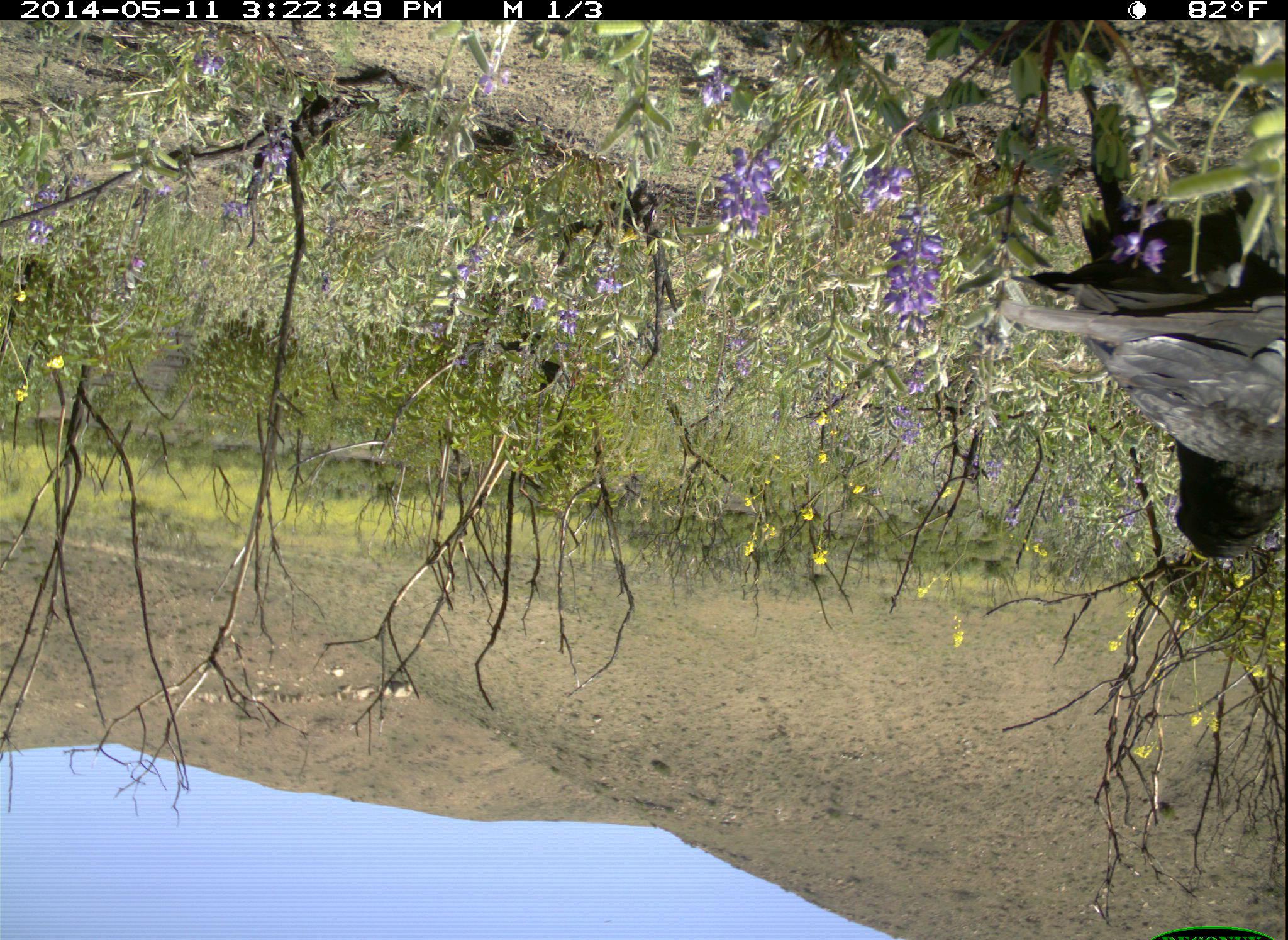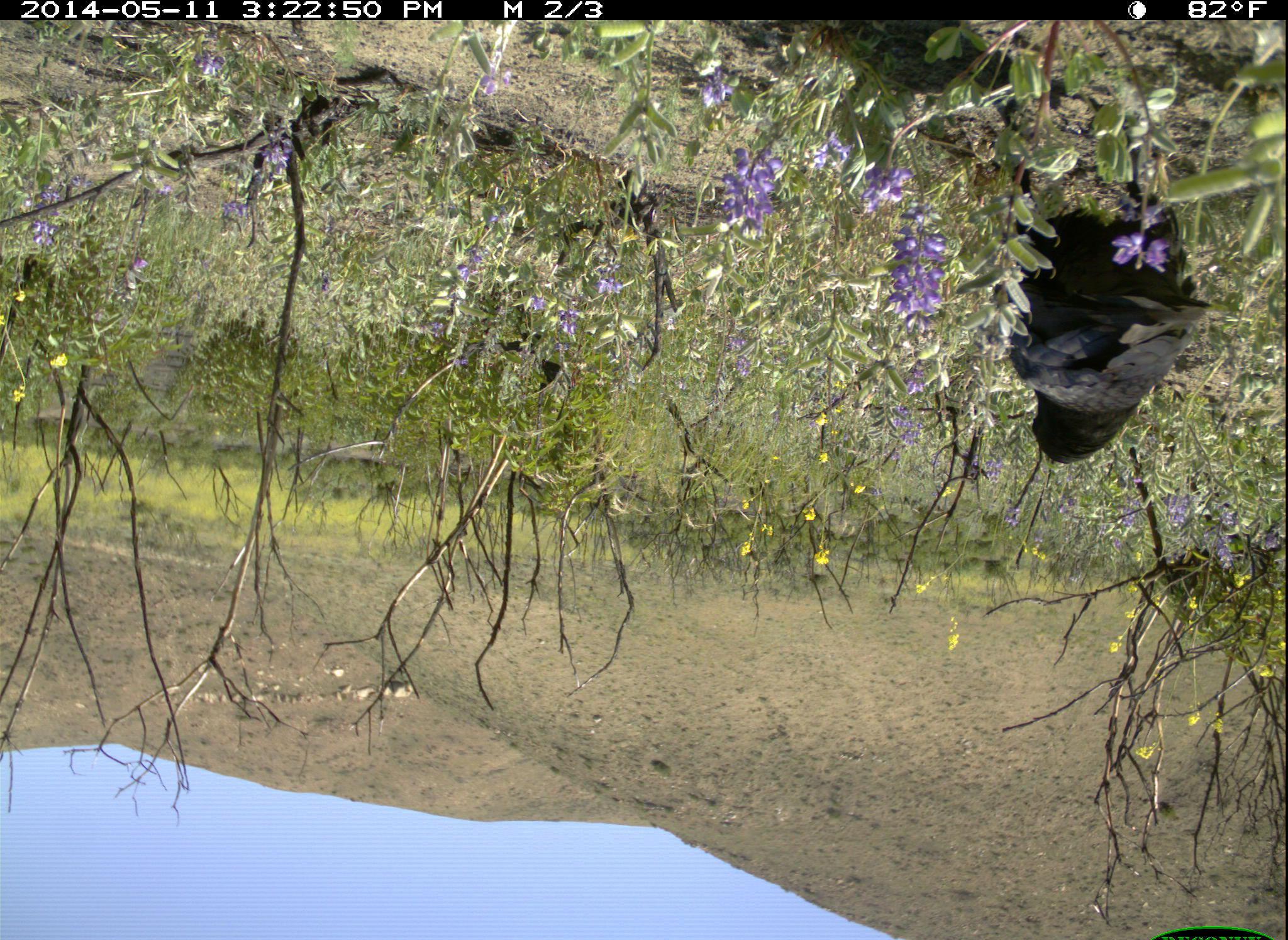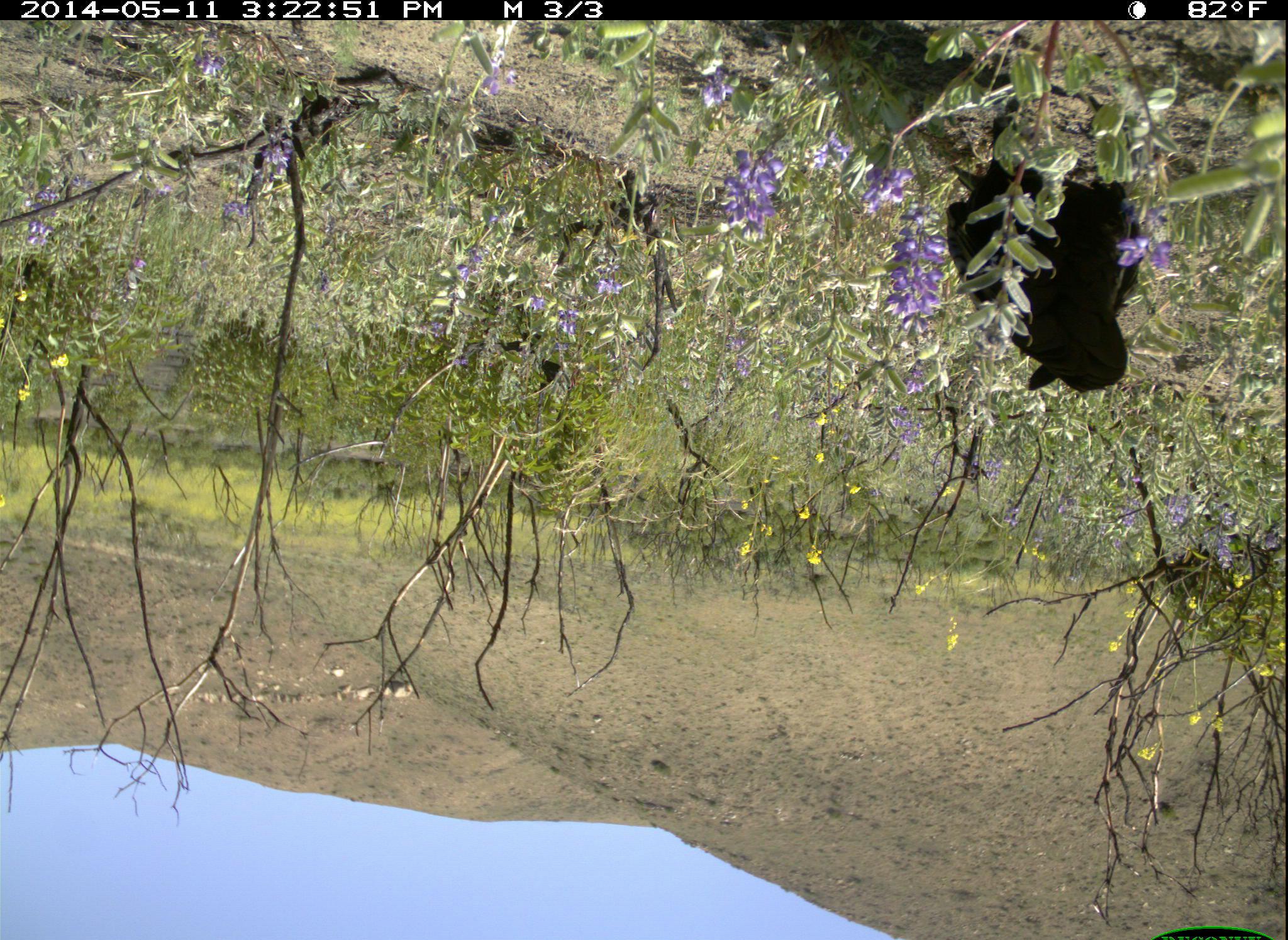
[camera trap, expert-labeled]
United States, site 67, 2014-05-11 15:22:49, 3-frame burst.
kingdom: Animalia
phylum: Chordata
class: Aves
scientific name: Aves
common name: bird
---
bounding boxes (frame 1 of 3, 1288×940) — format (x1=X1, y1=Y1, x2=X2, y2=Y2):
bird: (x1=992, y1=55, x2=1287, y2=561)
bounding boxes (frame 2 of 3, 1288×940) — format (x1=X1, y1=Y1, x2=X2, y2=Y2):
bird: (x1=1004, y1=148, x2=1208, y2=468)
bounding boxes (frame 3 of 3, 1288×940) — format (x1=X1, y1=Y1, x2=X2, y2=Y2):
bird: (x1=942, y1=99, x2=1143, y2=393)